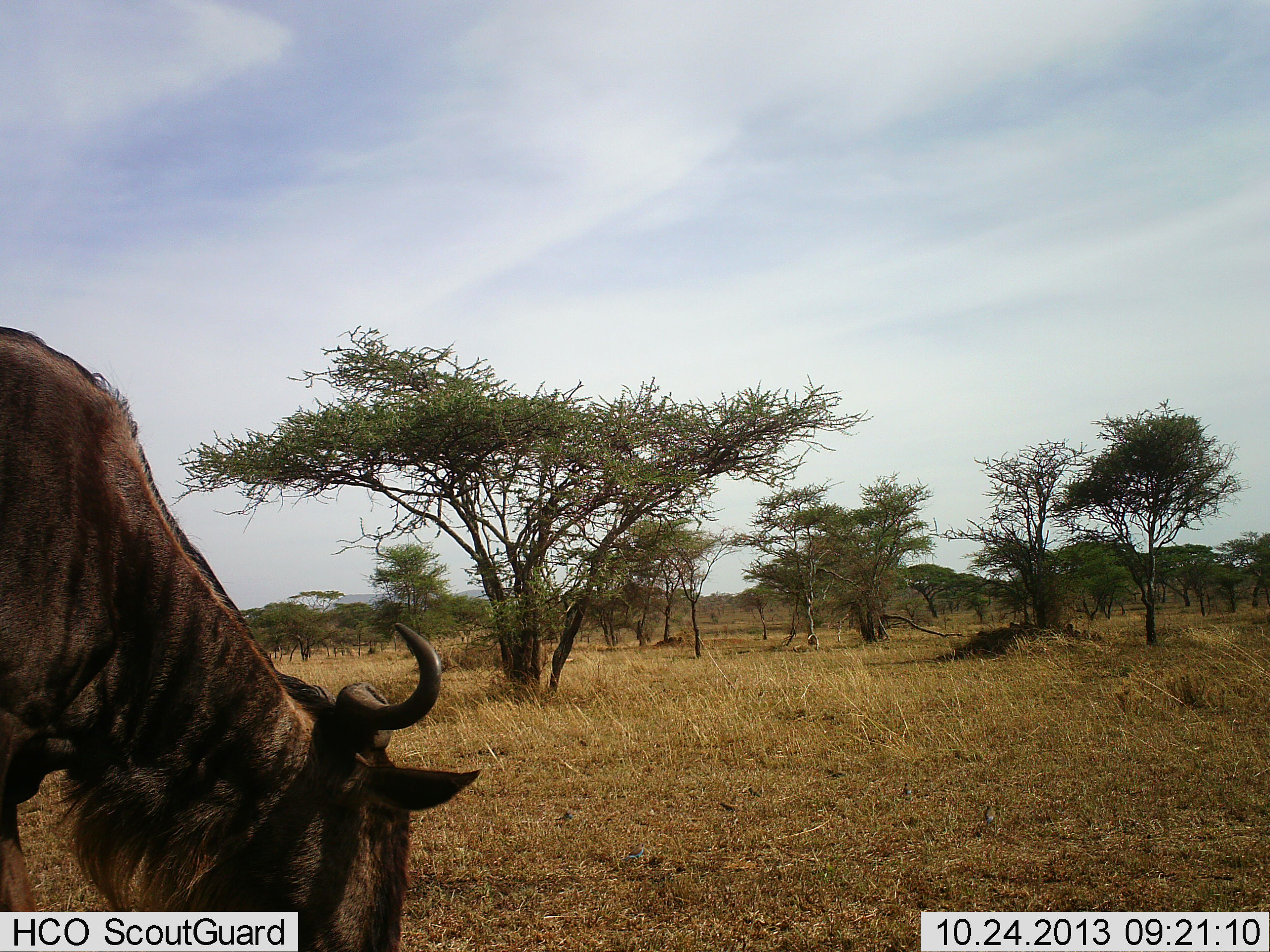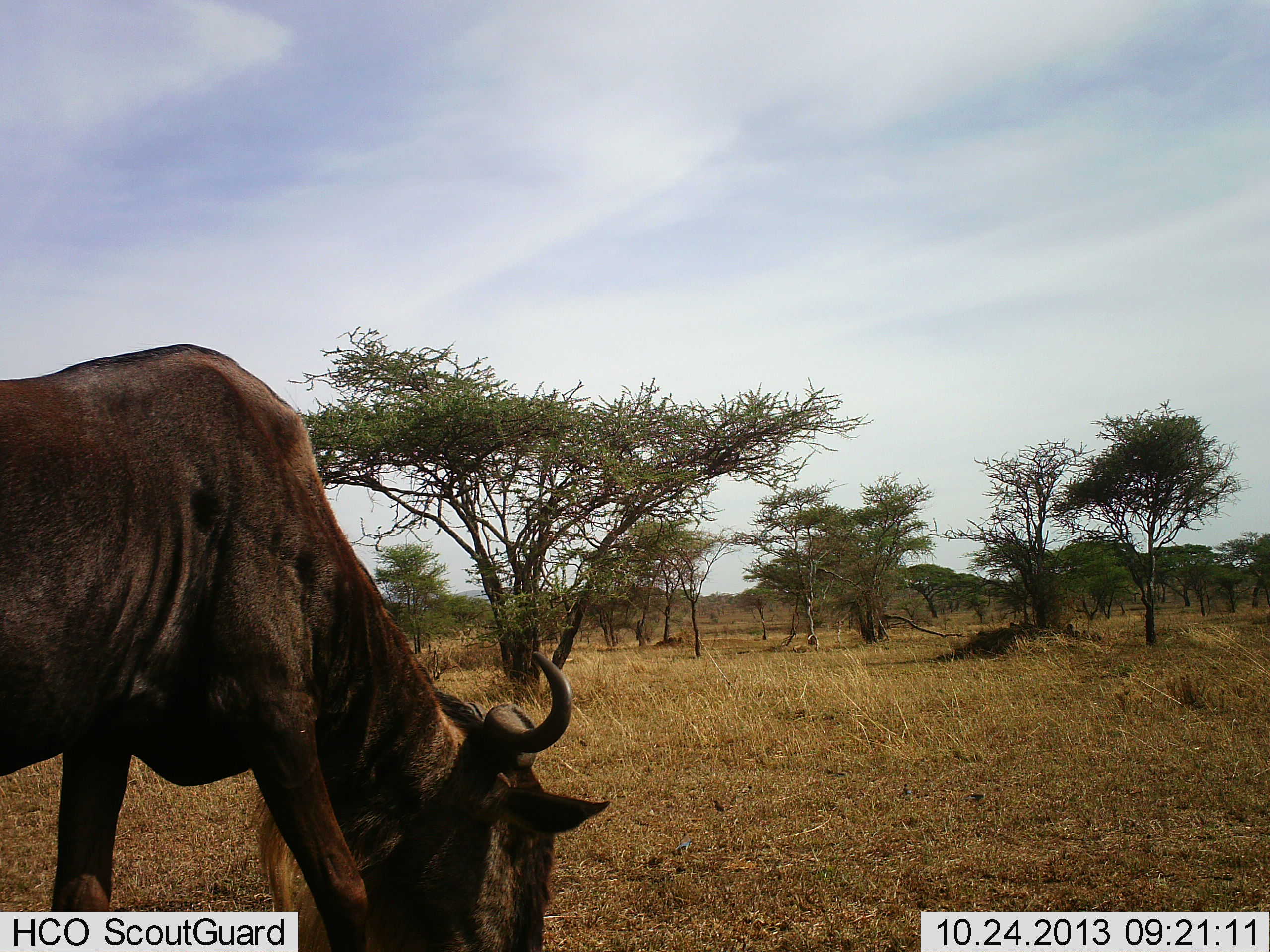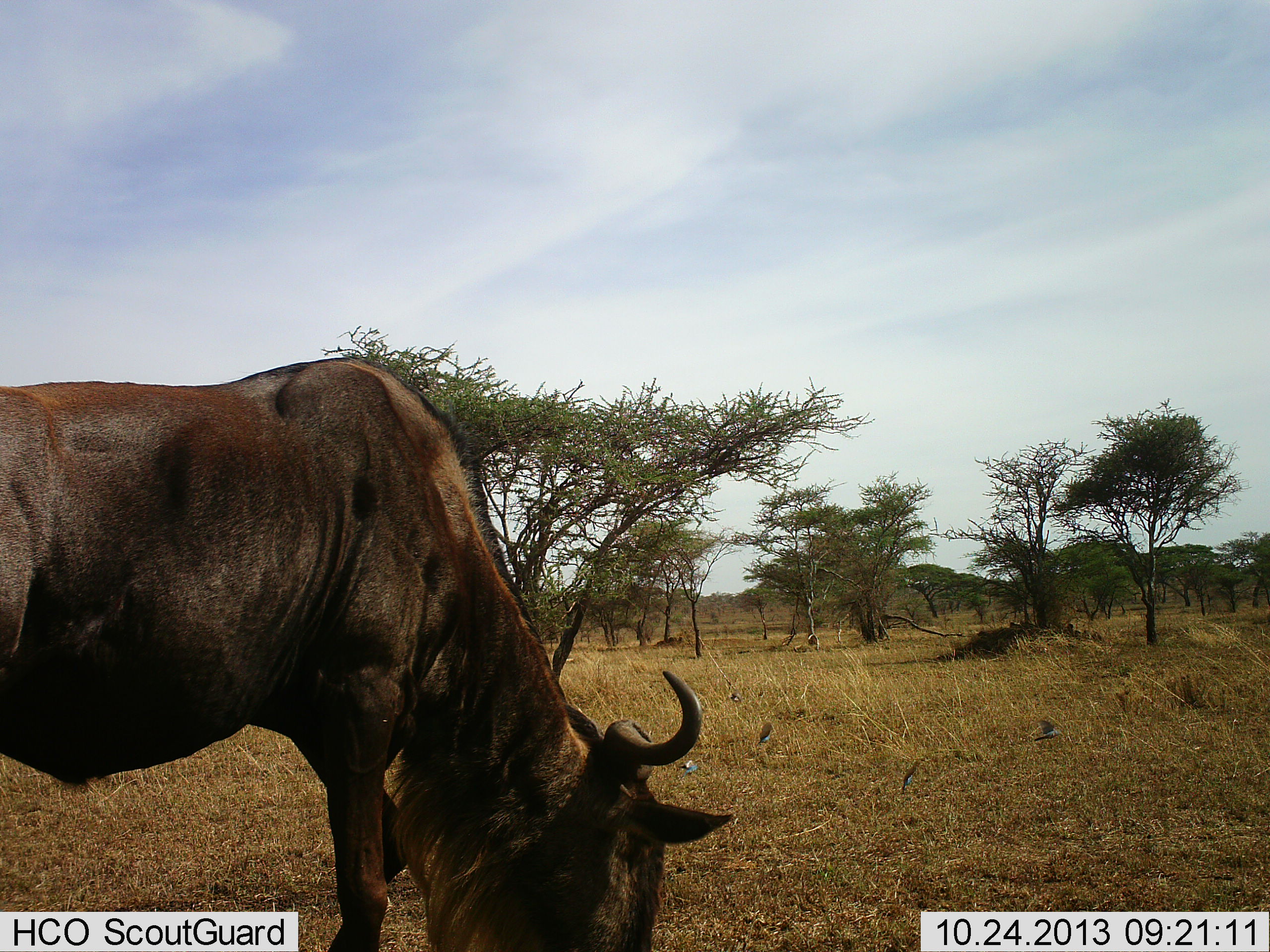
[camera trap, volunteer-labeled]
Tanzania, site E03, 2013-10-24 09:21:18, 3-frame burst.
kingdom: Animalia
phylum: Chordata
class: Mammalia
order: Artiodactyla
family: Bovidae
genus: Connochaetes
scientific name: Connochaetes taurinus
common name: blue wildebeest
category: wildebeest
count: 1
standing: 11%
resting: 0%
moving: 37%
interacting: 2%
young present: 0%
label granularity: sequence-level